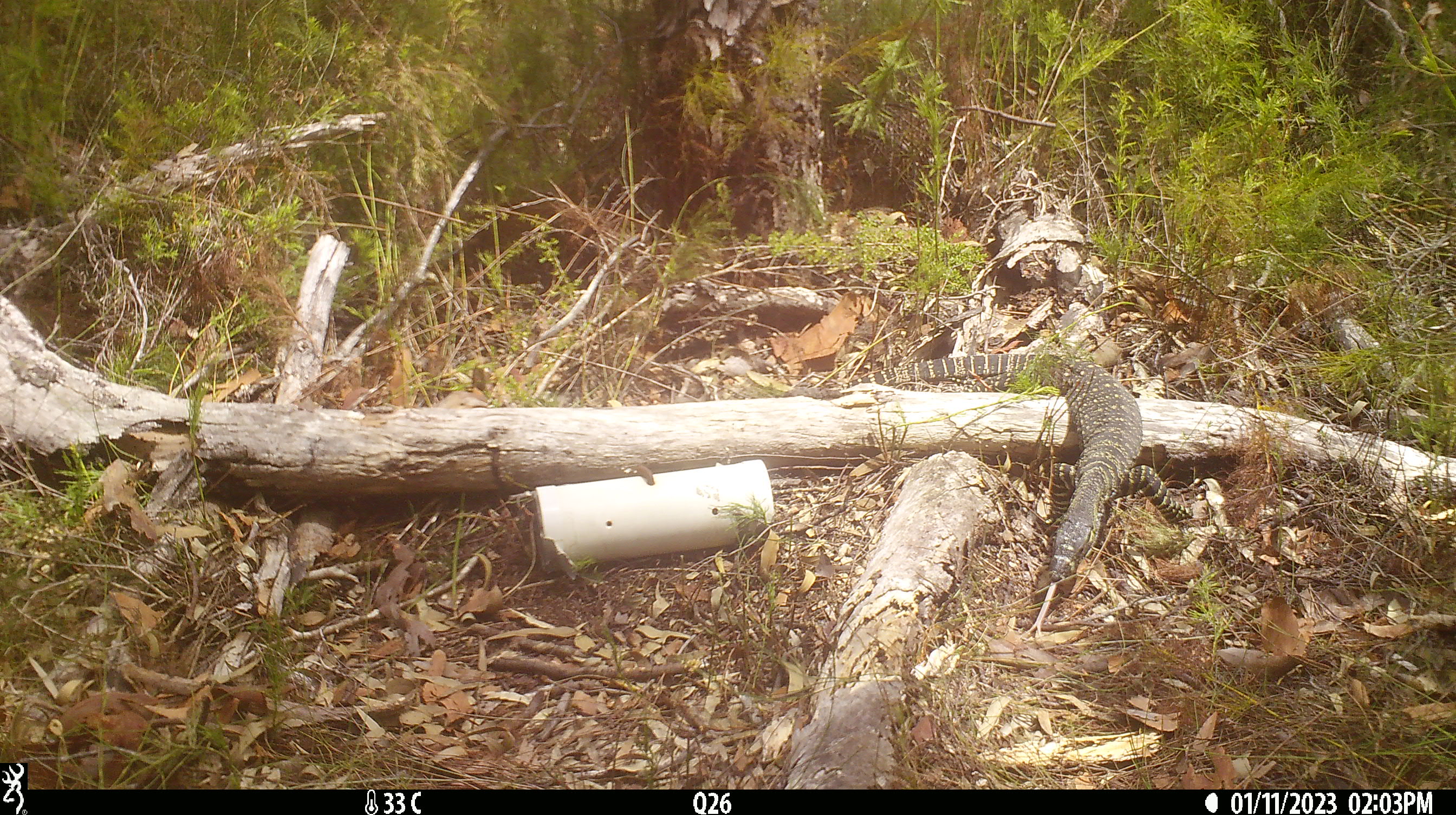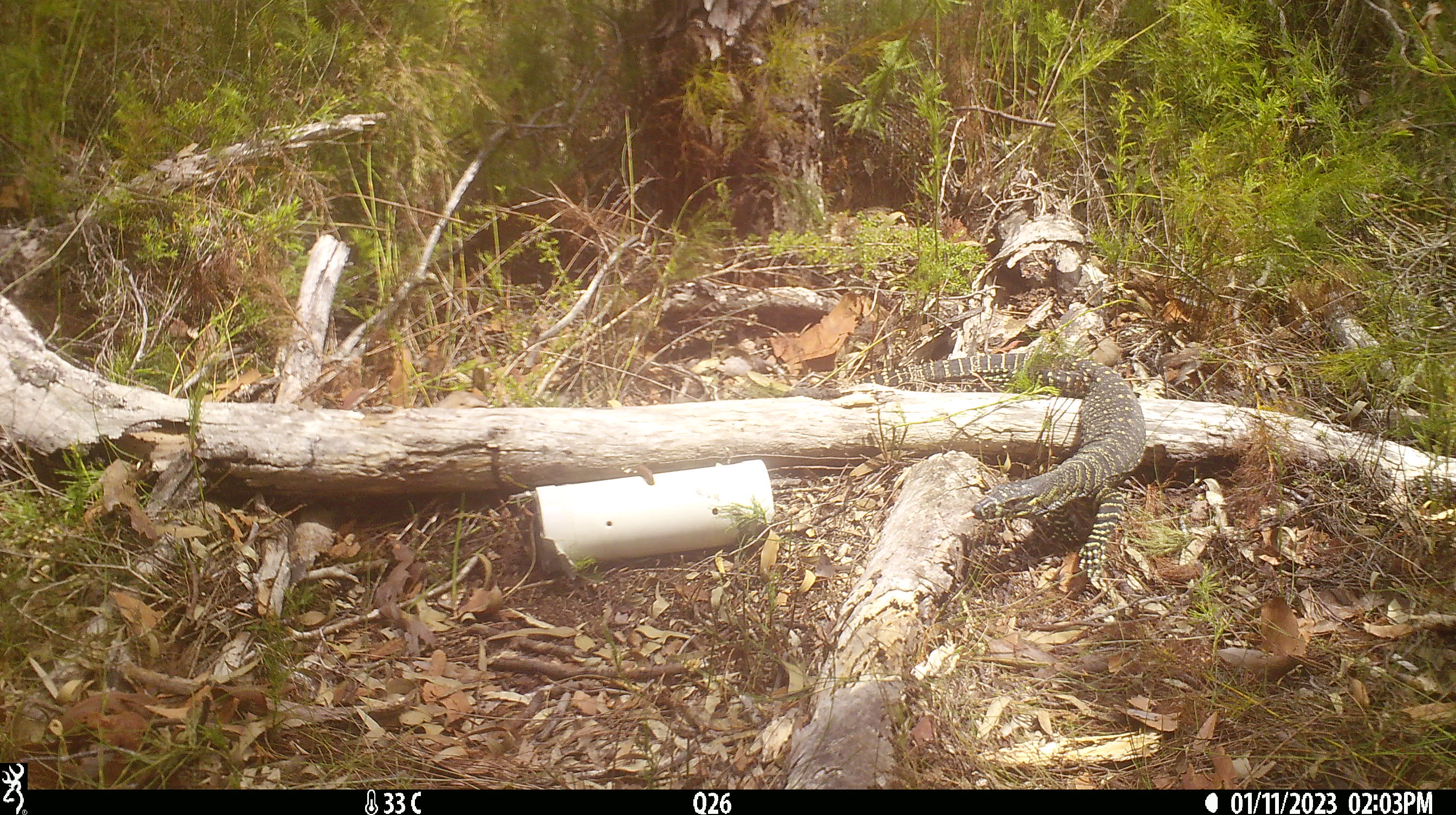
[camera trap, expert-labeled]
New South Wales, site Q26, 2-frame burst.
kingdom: Animalia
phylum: Chordata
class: Reptilia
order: Squamata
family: Varanidae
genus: Varanus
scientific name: Varanus varius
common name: lace monitor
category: goanna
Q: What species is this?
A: Goanna (lace monitor) (Varanus varius).